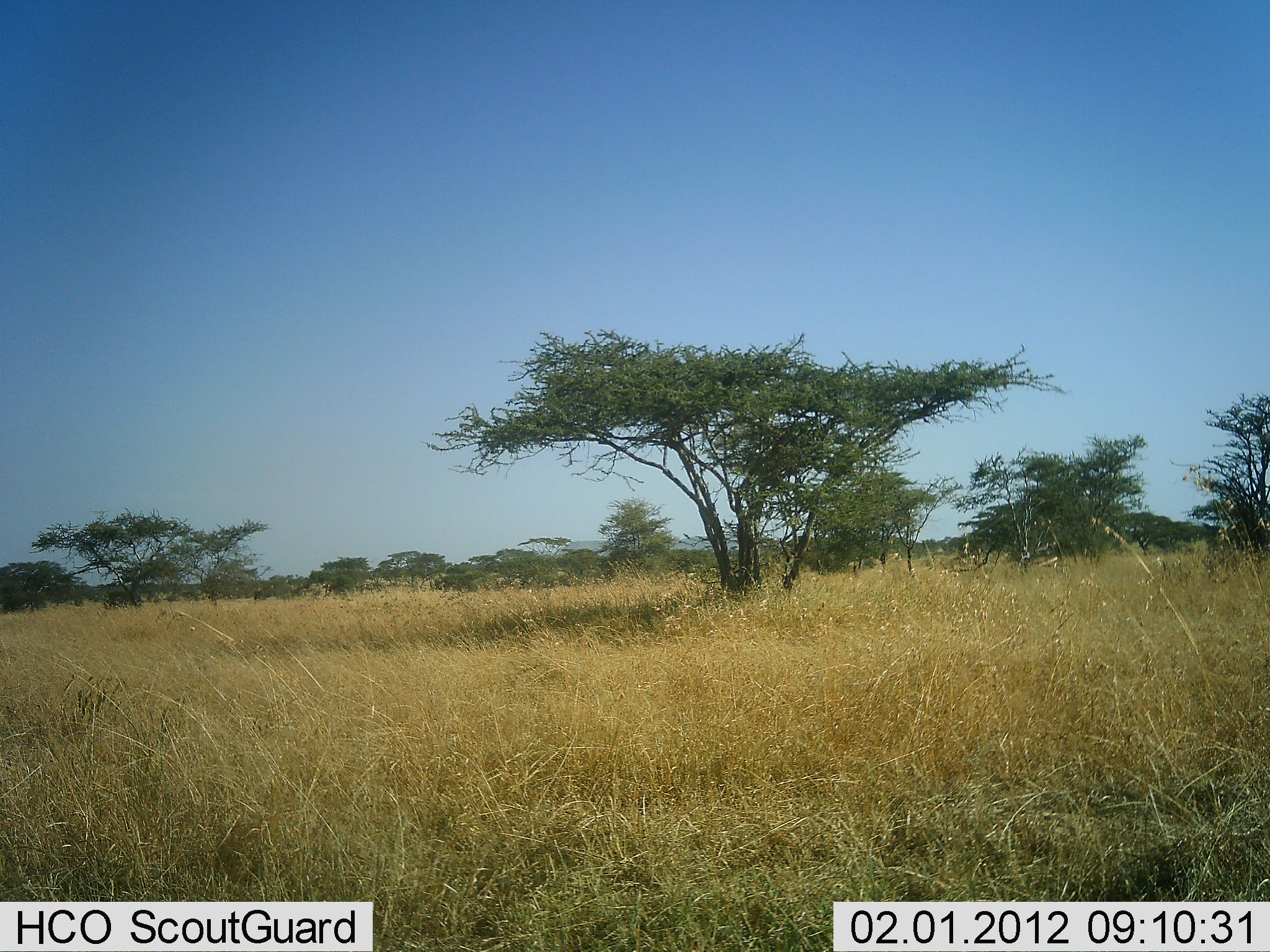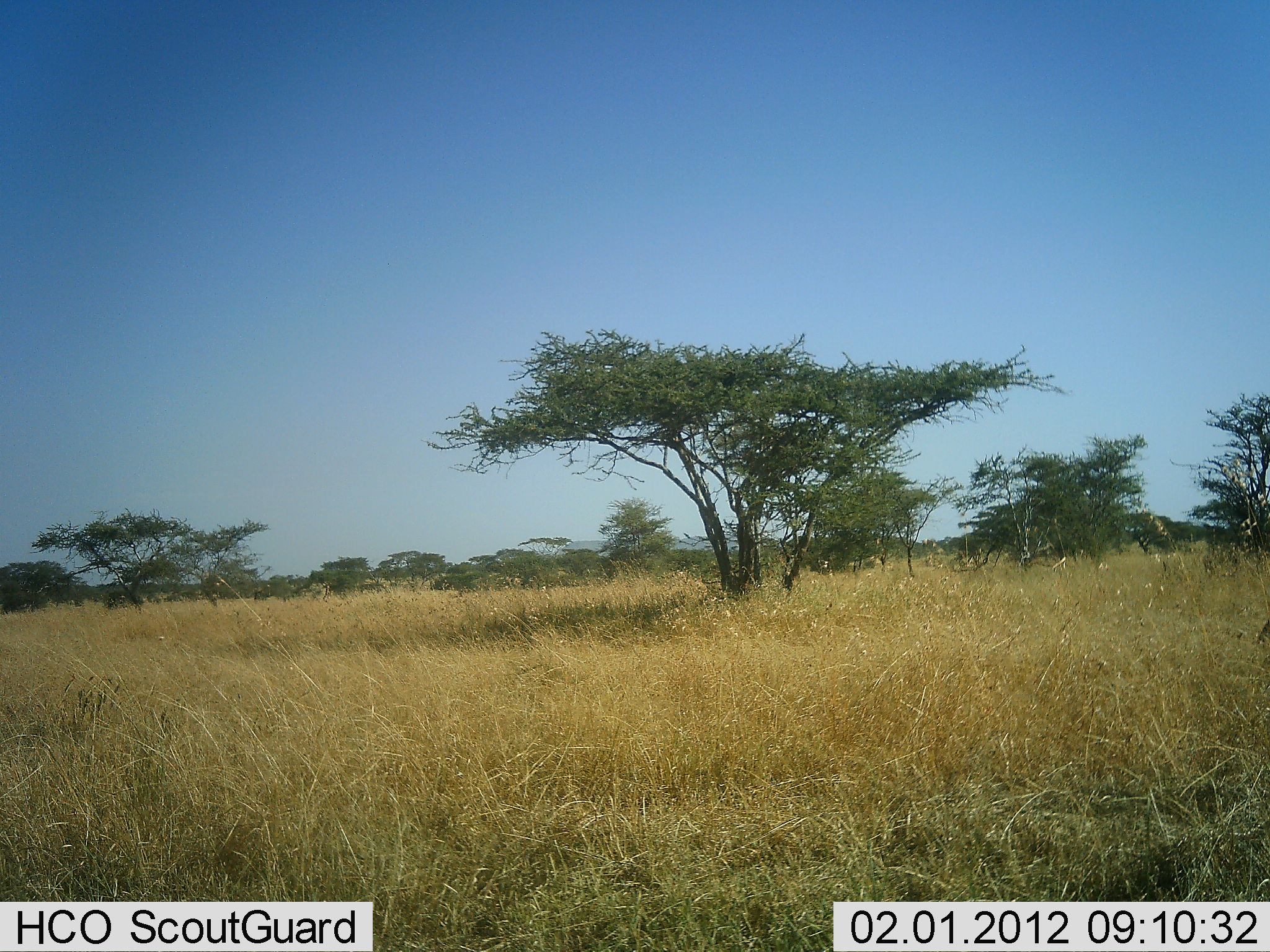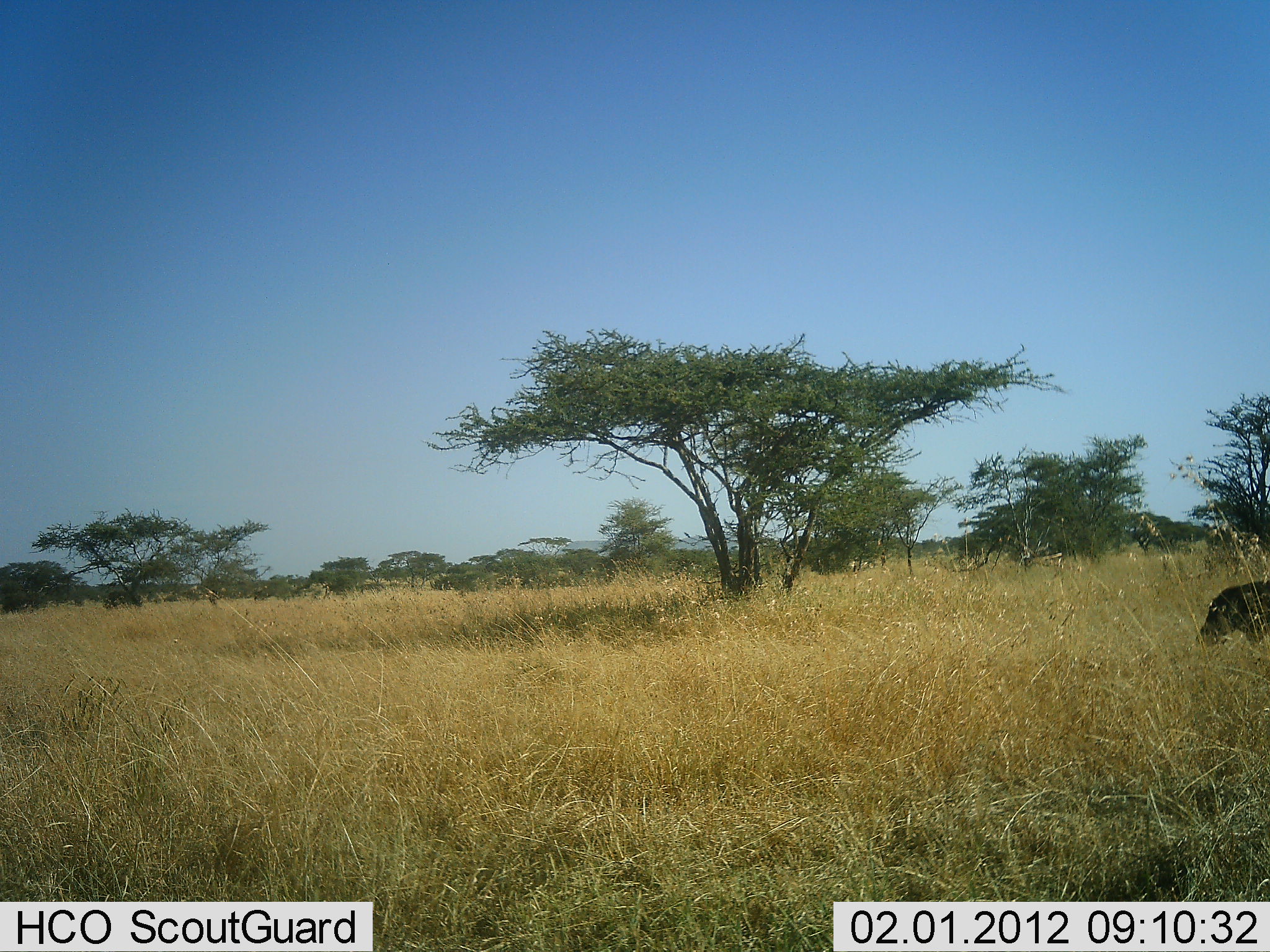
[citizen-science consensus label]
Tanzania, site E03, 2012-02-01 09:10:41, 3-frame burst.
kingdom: Animalia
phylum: Chordata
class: Mammalia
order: Artiodactyla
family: Suidae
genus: Phacochoerus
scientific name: Phacochoerus africanus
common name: warthog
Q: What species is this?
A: Warthog (Phacochoerus africanus).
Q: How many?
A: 1.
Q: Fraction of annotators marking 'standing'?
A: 7%.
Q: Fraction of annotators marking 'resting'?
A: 0%.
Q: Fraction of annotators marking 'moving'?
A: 93%.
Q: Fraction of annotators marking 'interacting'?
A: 0%.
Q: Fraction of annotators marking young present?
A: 0%.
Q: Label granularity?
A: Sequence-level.